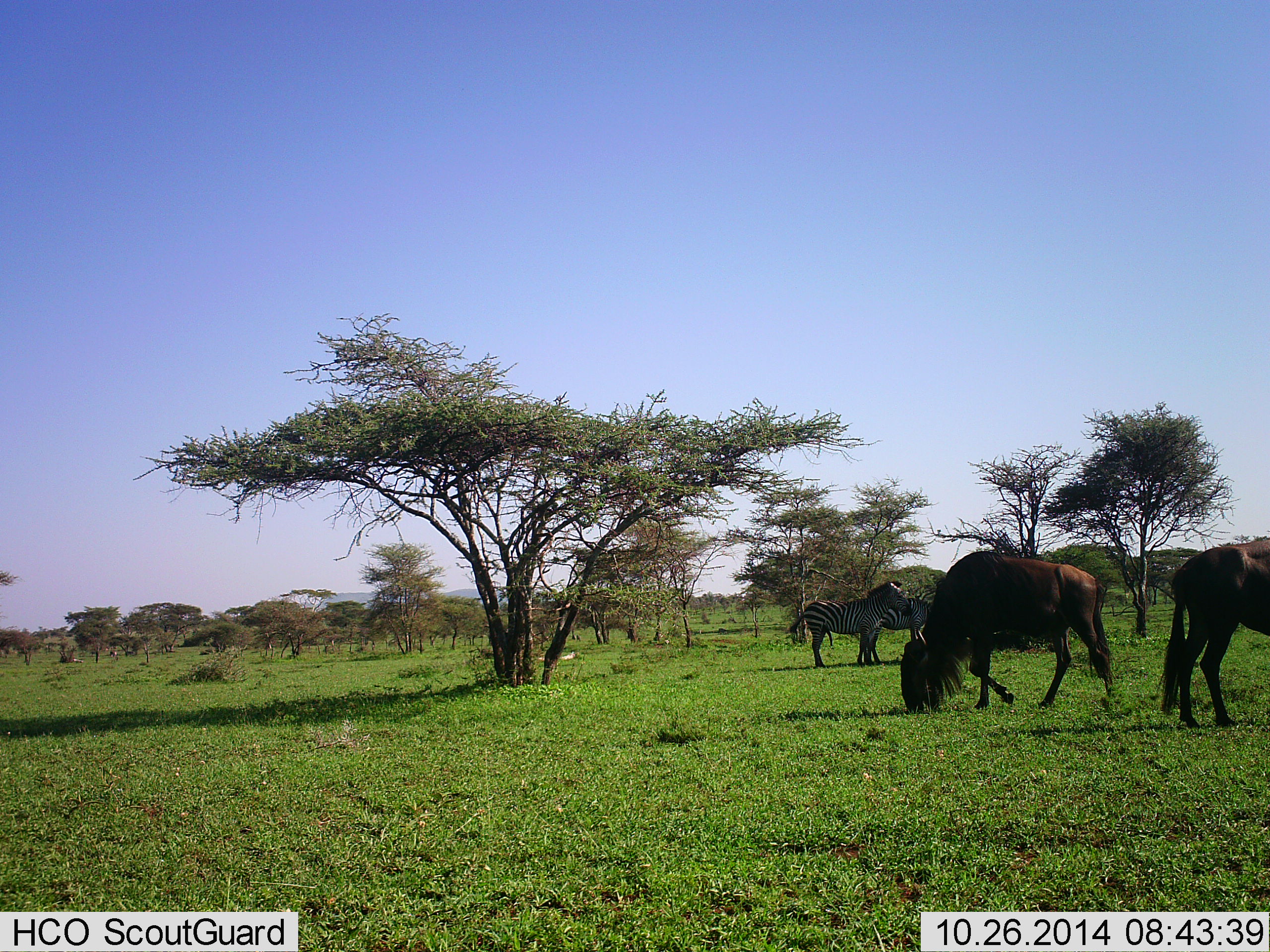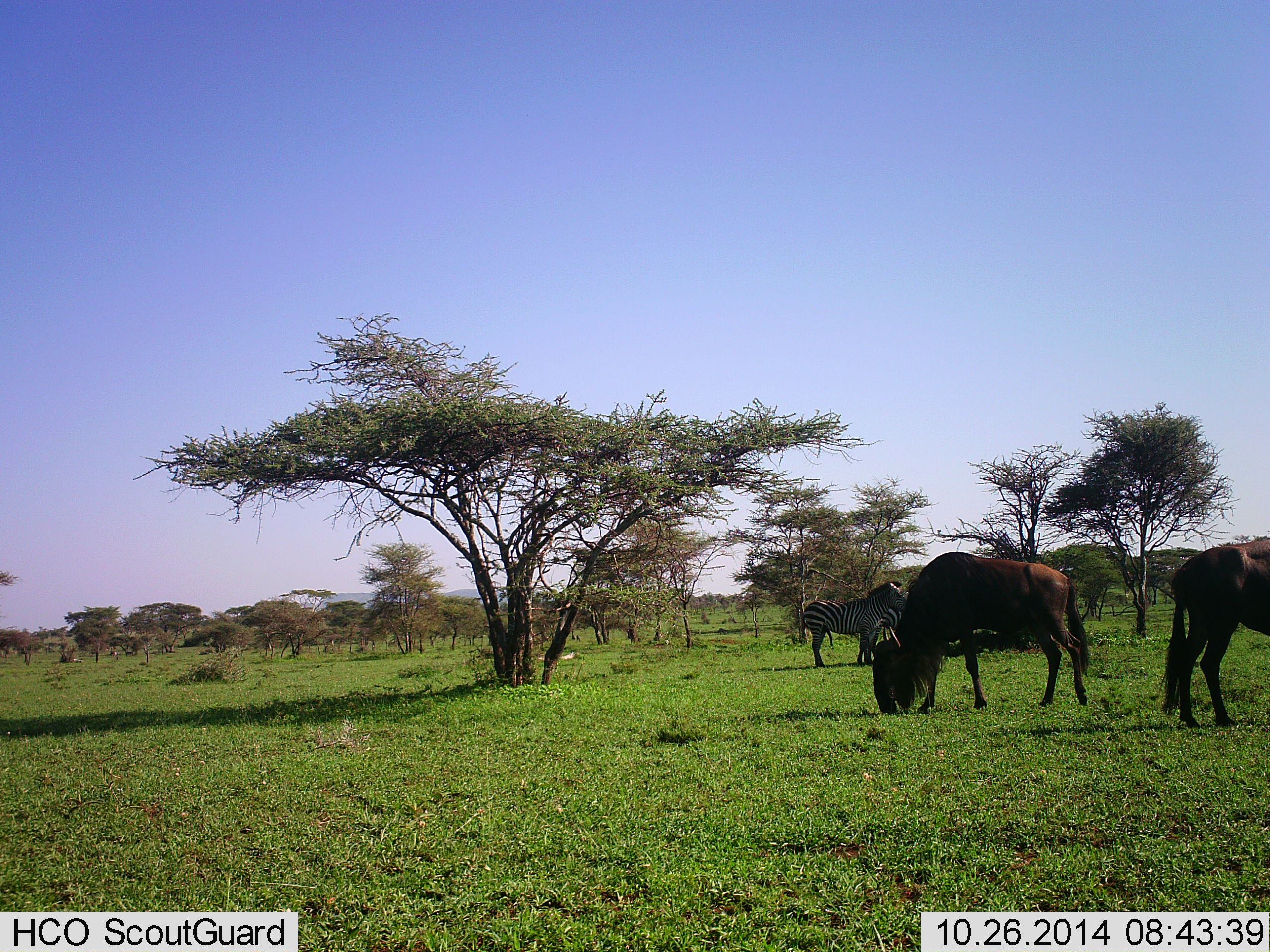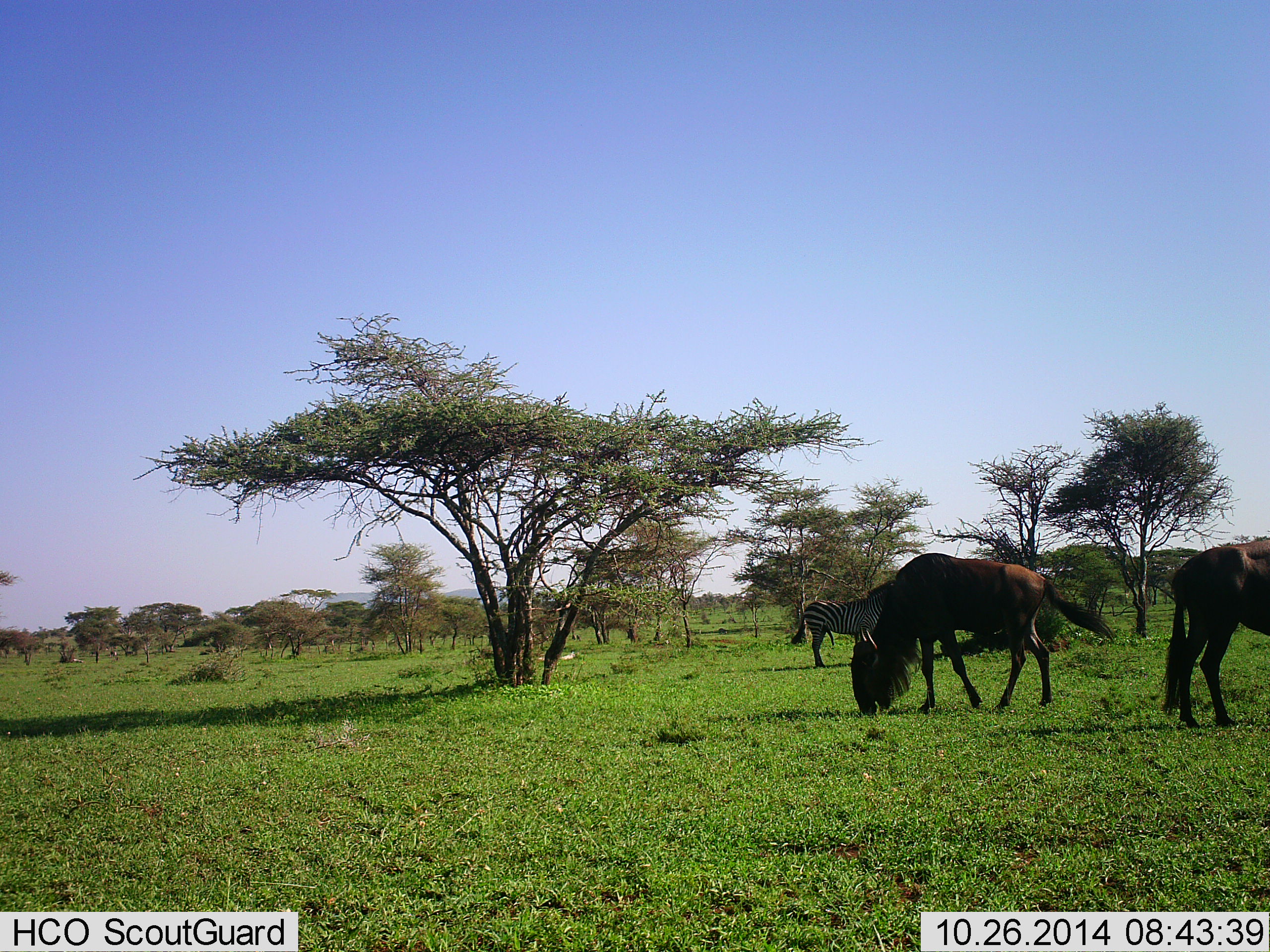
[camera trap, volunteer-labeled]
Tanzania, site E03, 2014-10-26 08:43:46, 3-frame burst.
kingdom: Animalia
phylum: Chordata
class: Mammalia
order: Artiodactyla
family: Bovidae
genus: Connochaetes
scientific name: Connochaetes taurinus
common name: blue wildebeest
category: wildebeest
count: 2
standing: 45%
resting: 0%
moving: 27%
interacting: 0%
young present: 0%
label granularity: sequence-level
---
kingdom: Animalia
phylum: Chordata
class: Mammalia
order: Perissodactyla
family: Equidae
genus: Equus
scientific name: Equus quagga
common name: plains zebra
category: zebra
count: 2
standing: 100%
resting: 0%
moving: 0%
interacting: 0%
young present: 0%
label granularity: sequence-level